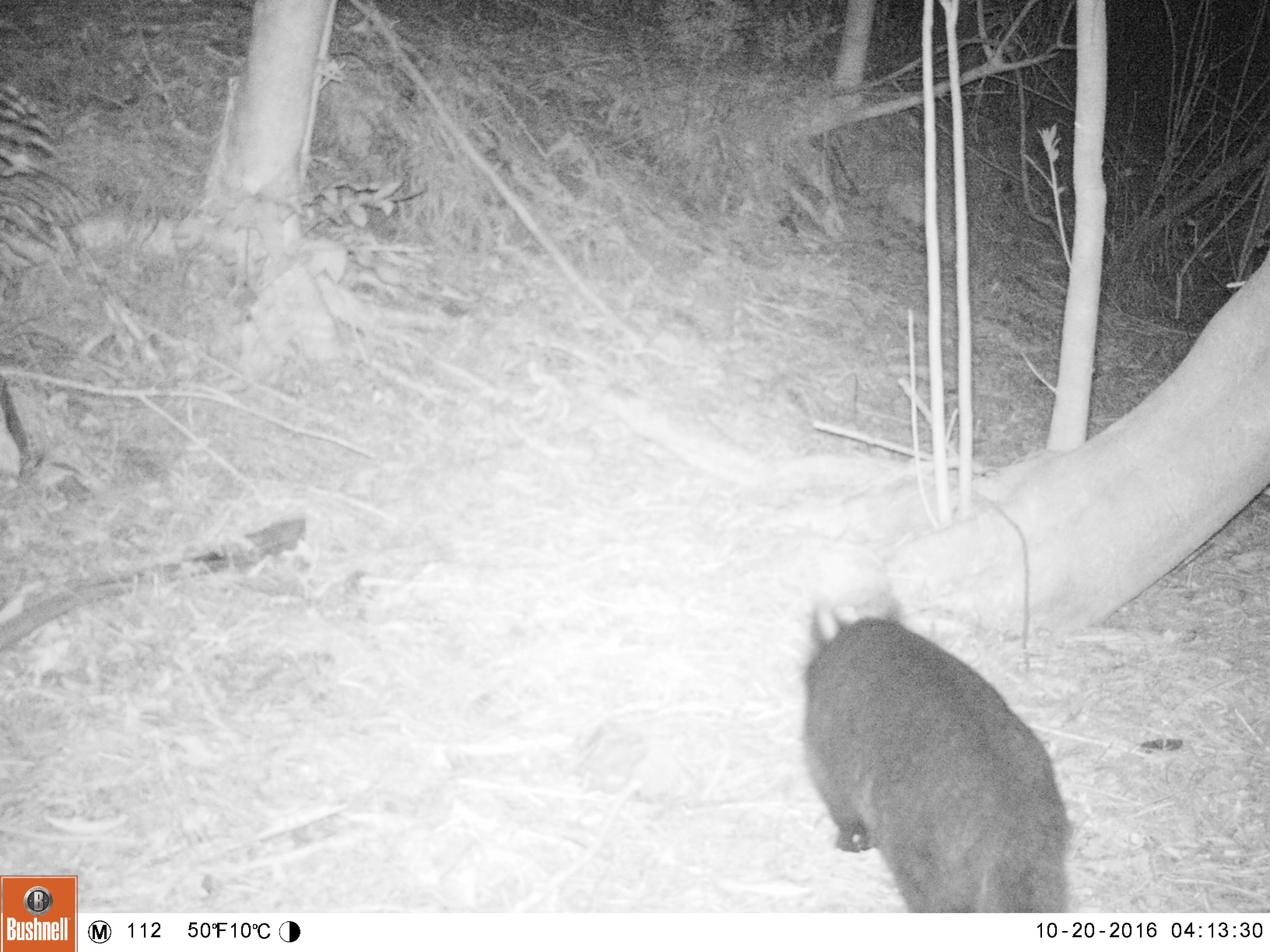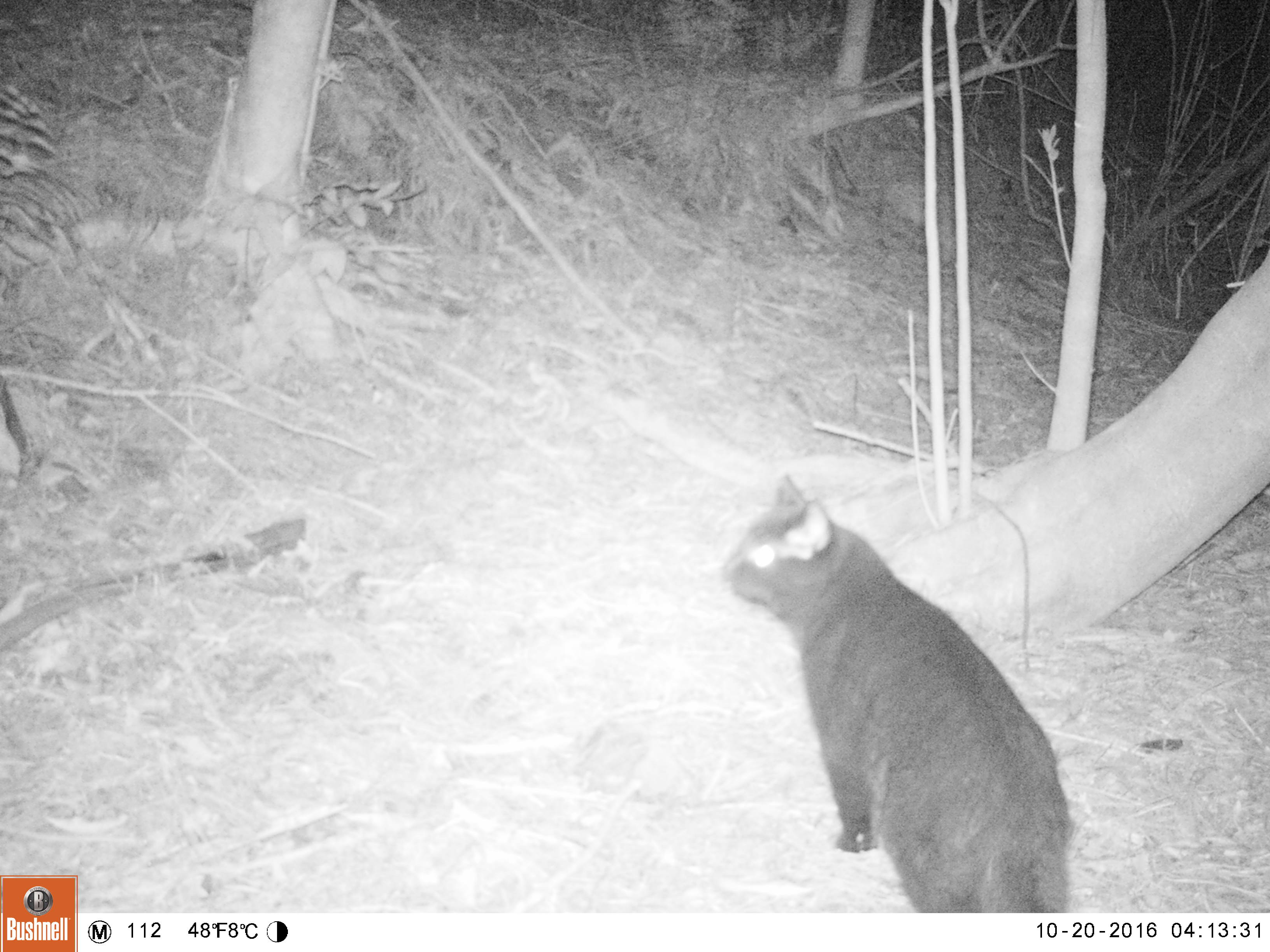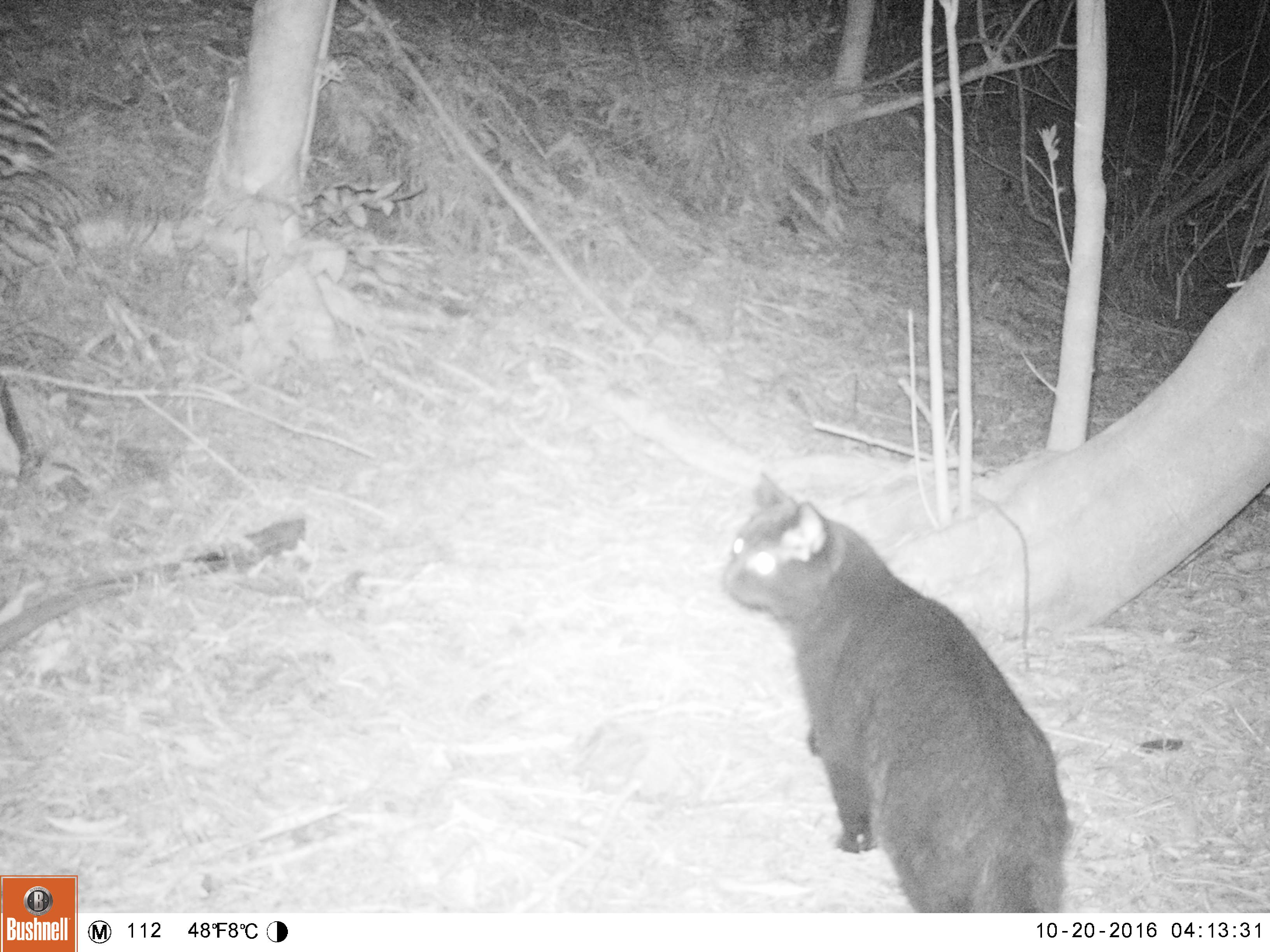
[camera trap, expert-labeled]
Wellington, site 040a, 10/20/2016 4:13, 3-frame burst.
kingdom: Animalia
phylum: Chordata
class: Mammalia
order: Carnivora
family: Felidae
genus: Felis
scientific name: Felis catus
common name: cat